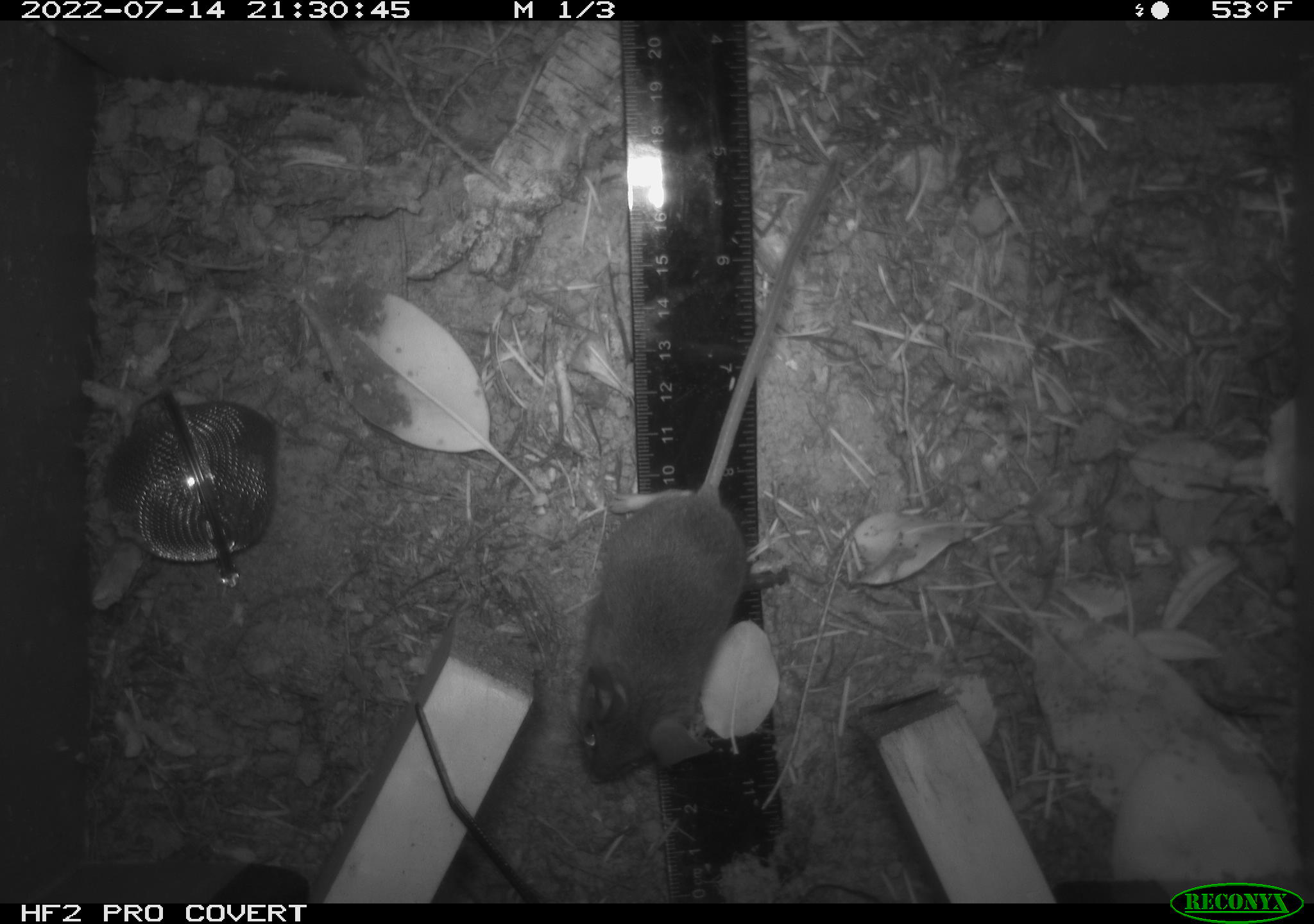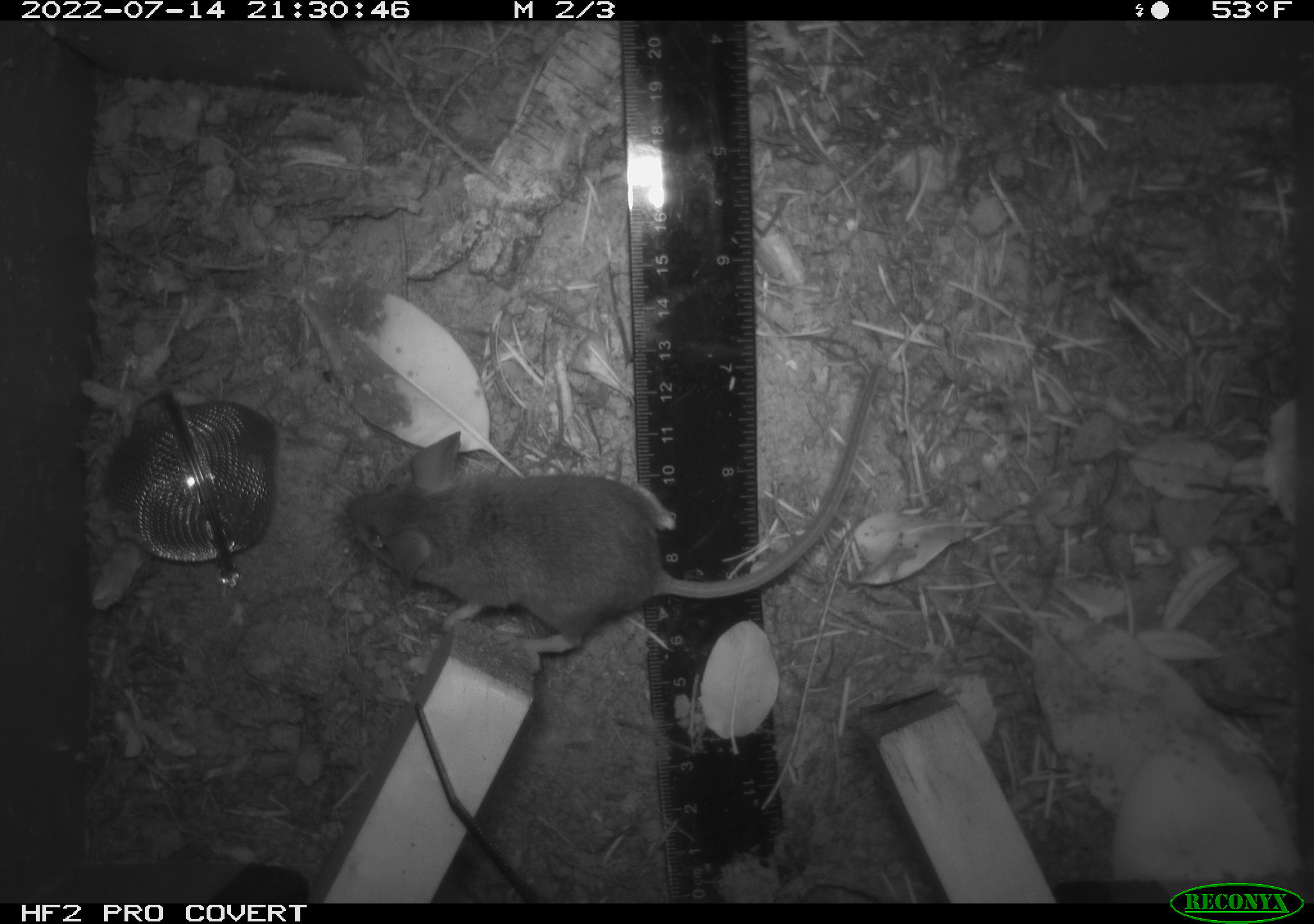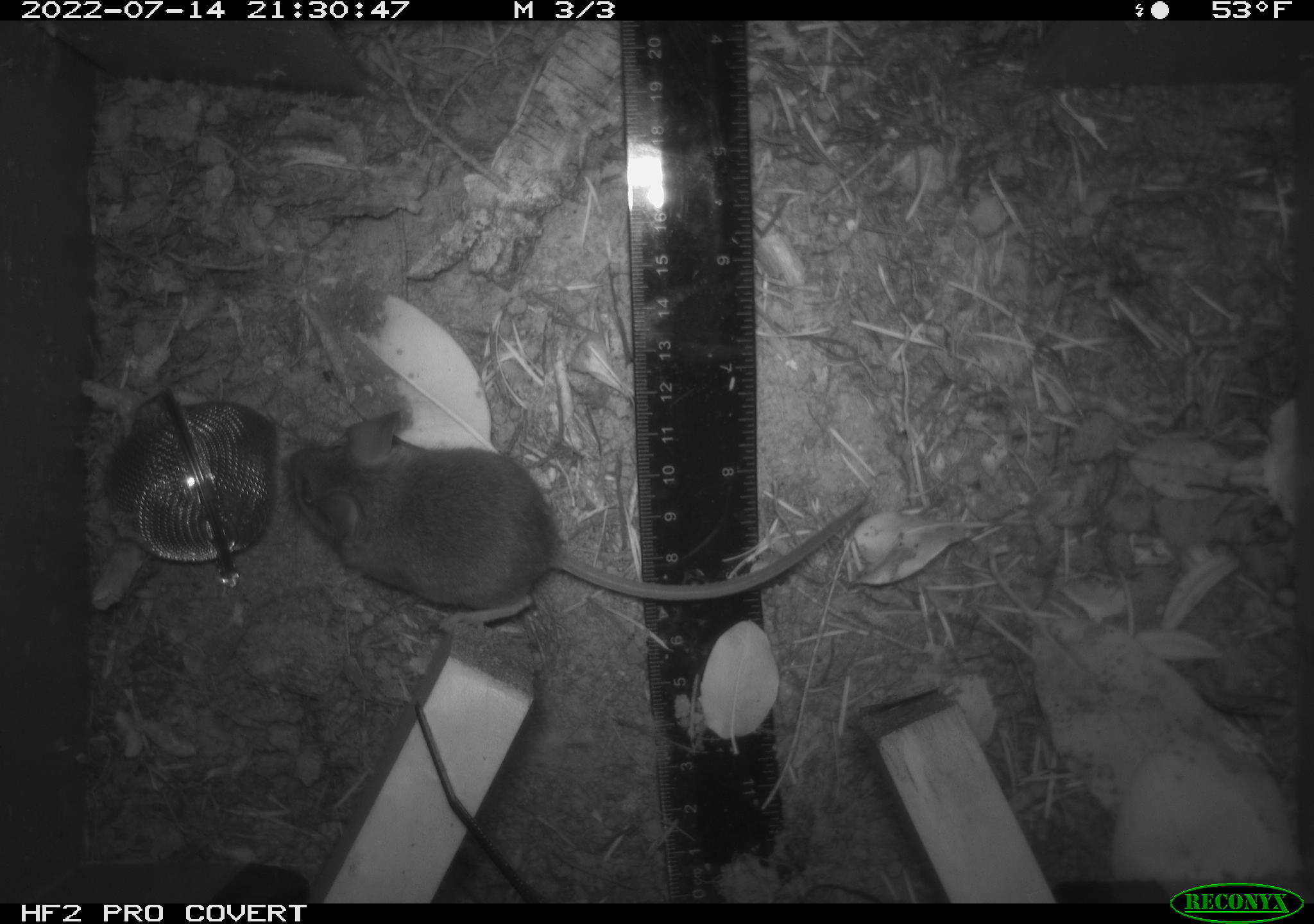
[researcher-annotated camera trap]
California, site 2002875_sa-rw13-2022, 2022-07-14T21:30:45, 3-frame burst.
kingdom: Animalia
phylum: Chordata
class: Mammalia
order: Rodentia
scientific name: Rodentia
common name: mouse species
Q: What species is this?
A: Mouse species (Rodentia).